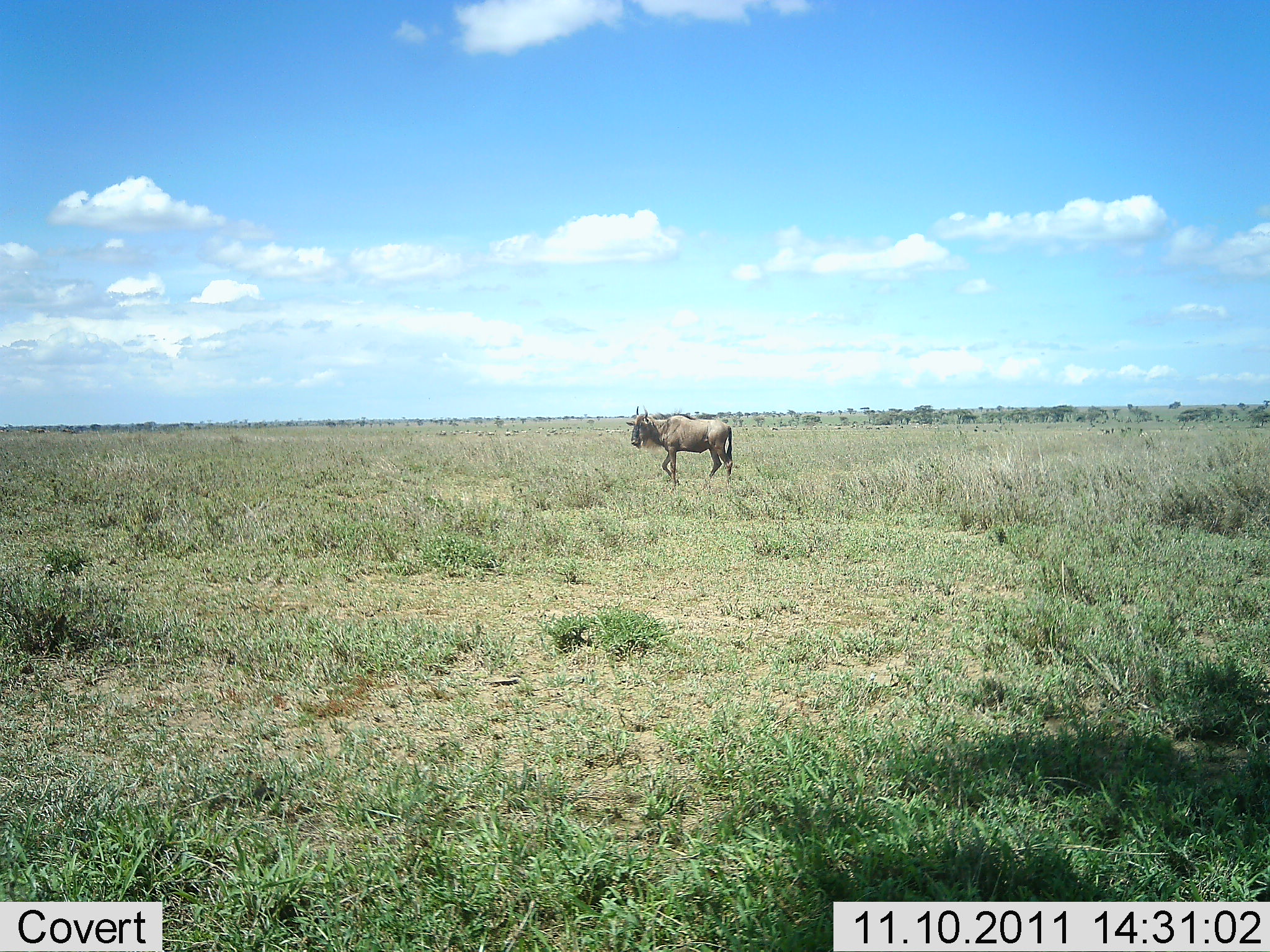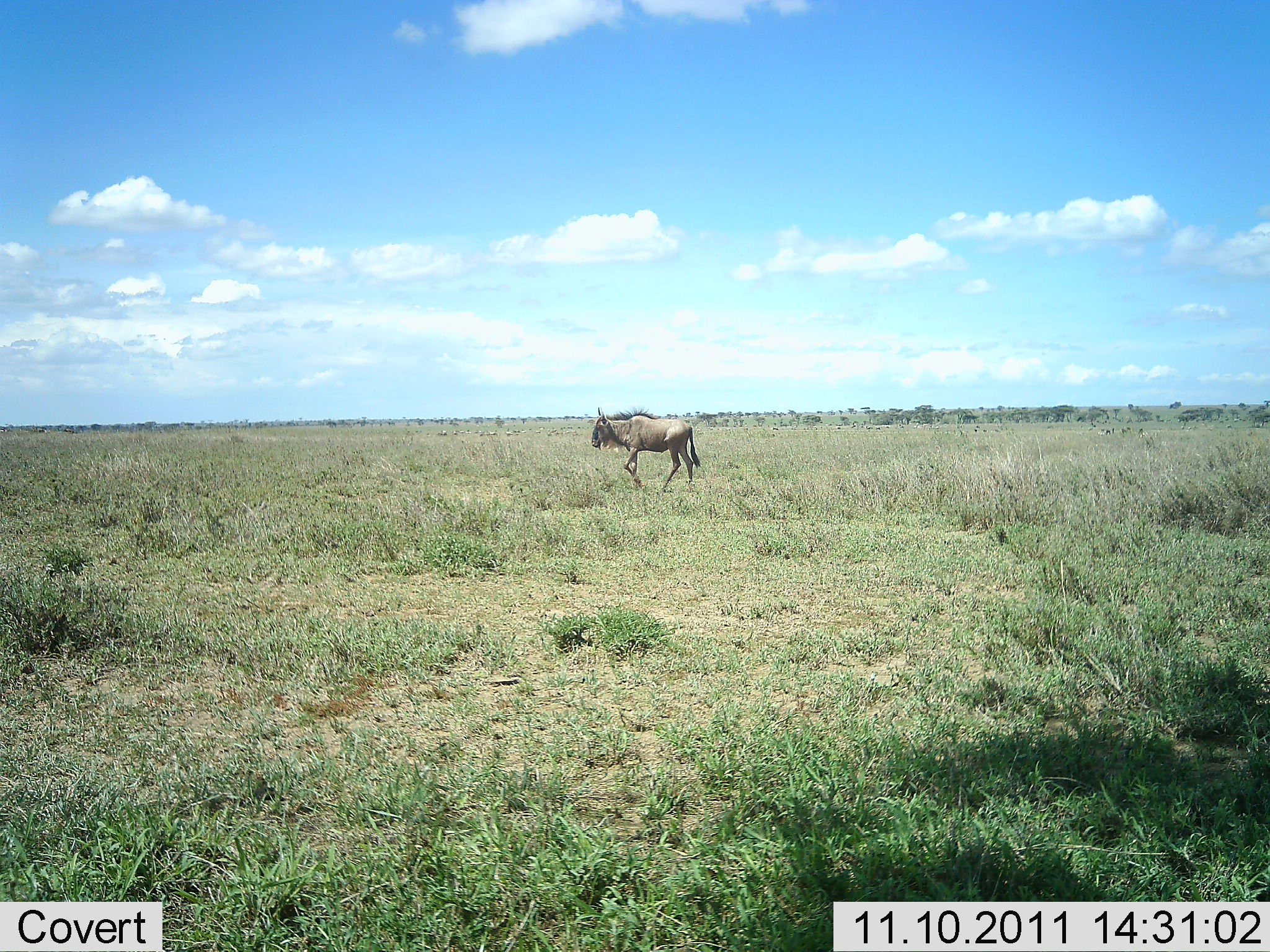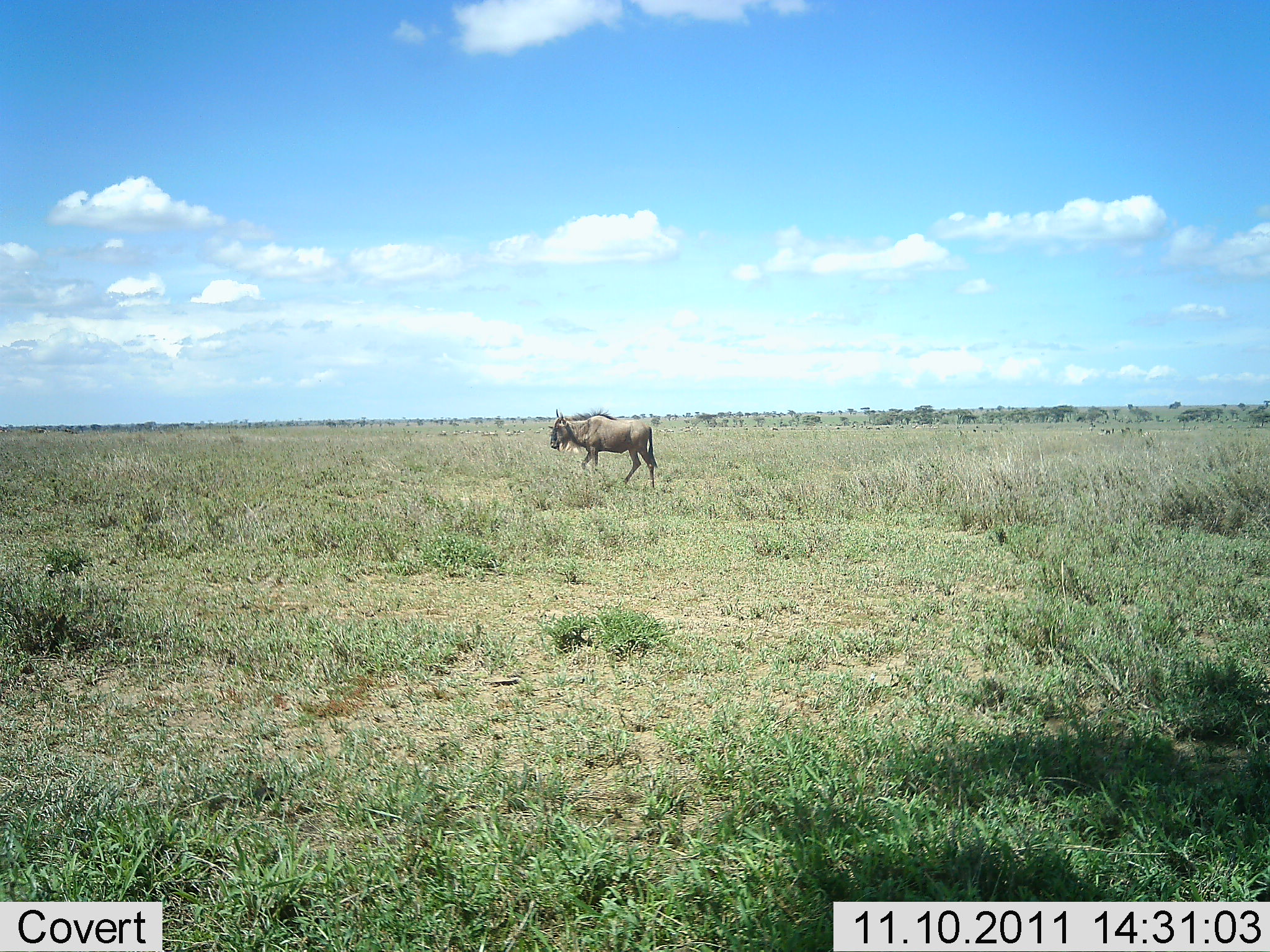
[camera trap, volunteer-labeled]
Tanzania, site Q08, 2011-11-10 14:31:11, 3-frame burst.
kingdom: Animalia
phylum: Chordata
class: Mammalia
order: Artiodactyla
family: Bovidae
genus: Connochaetes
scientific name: Connochaetes taurinus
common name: blue wildebeest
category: wildebeest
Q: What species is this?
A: Wildebeest (blue wildebeest) (Connochaetes taurinus).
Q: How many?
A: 1.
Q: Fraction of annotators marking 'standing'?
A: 20%.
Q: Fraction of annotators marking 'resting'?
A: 0%.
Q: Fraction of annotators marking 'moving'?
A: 100%.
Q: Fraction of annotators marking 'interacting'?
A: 0%.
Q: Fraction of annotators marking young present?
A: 0%.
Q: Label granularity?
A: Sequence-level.